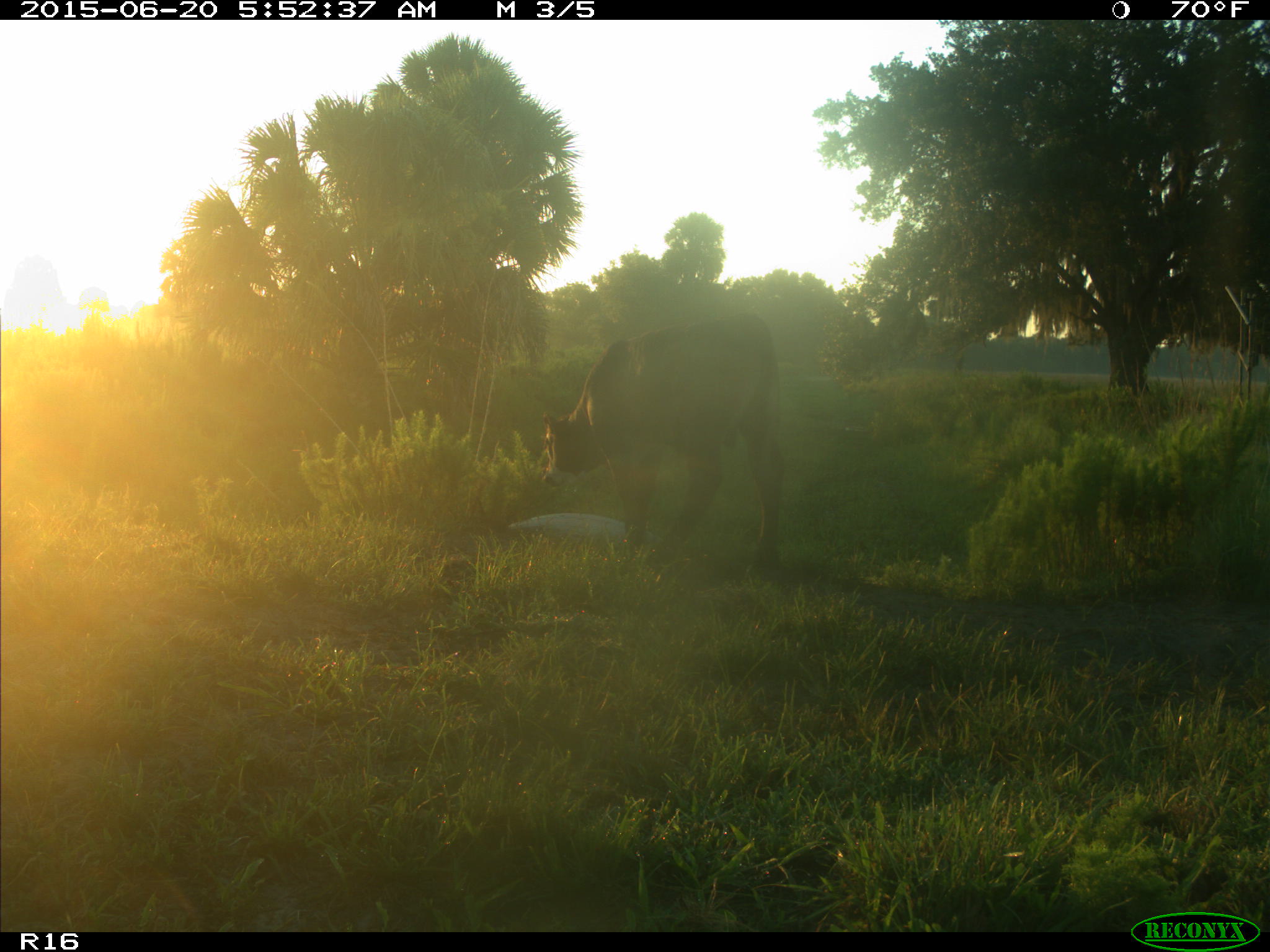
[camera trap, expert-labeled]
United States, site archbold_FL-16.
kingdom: Animalia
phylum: Chordata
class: Mammalia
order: Artiodactyla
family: Bovidae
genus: Bos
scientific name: Bos taurus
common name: domestic cow